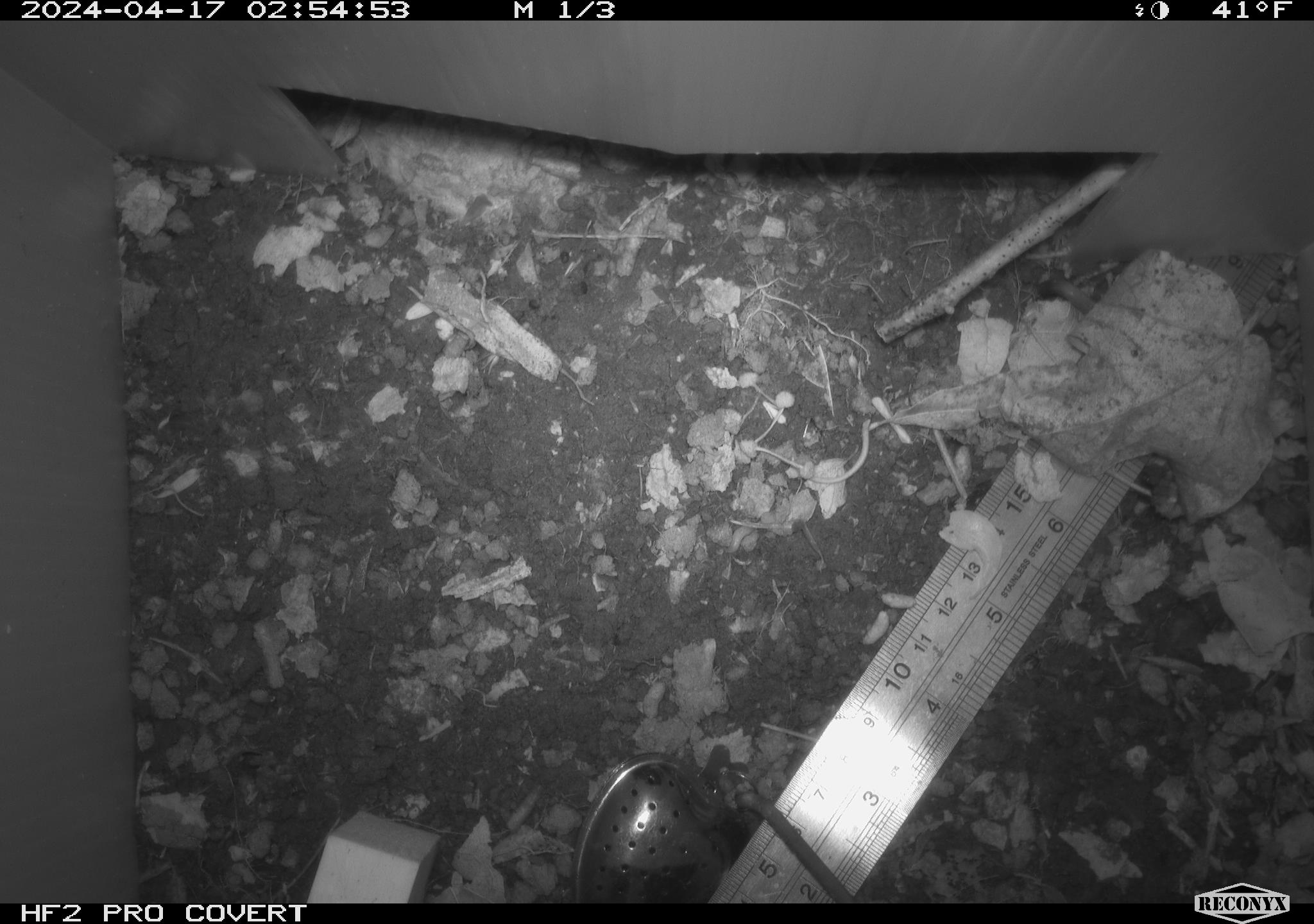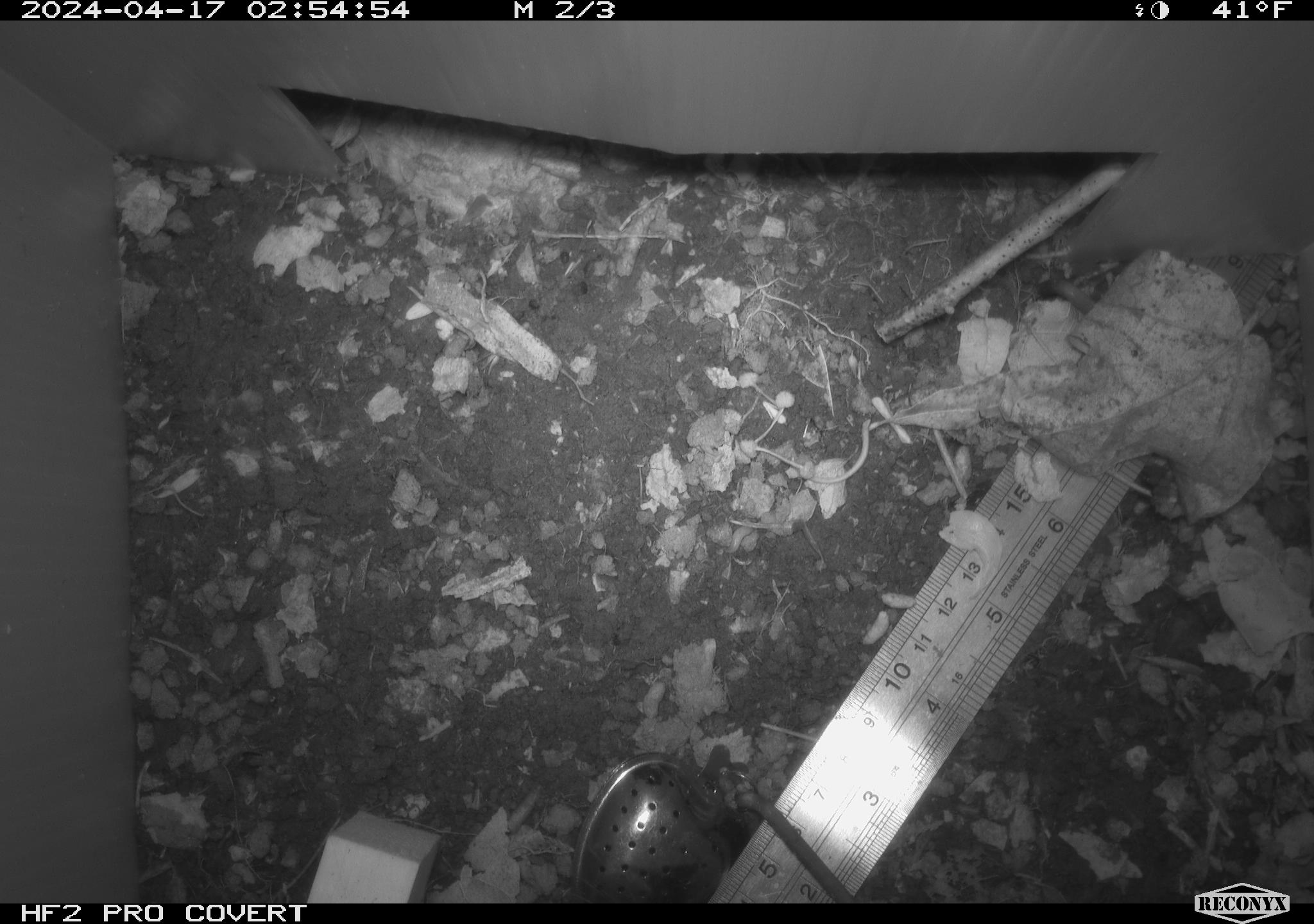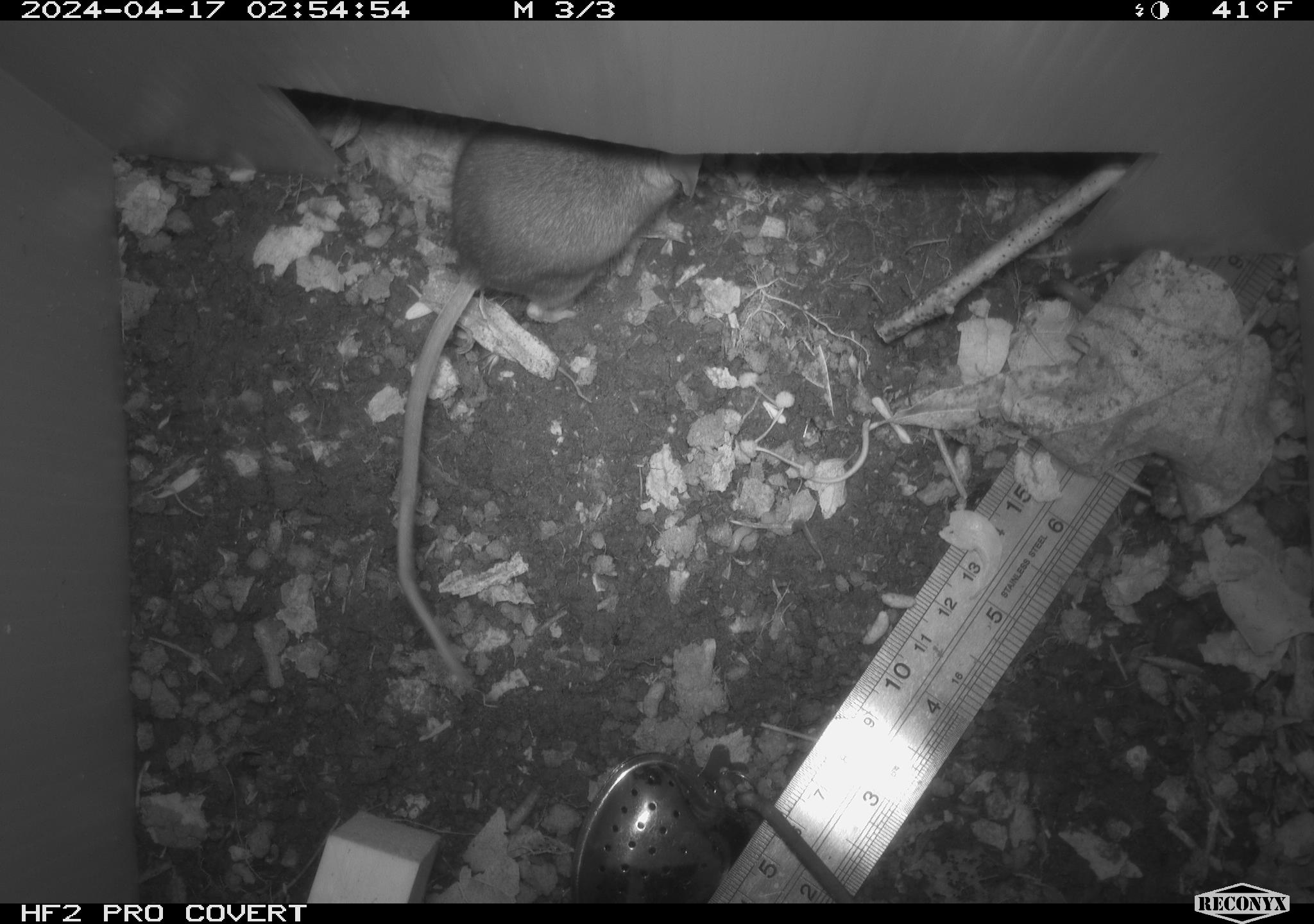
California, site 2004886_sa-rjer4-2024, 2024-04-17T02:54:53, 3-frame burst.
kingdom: Animalia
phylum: Chordata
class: Mammalia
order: Rodentia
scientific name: Rodentia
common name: mouse species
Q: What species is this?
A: Mouse species (Rodentia).